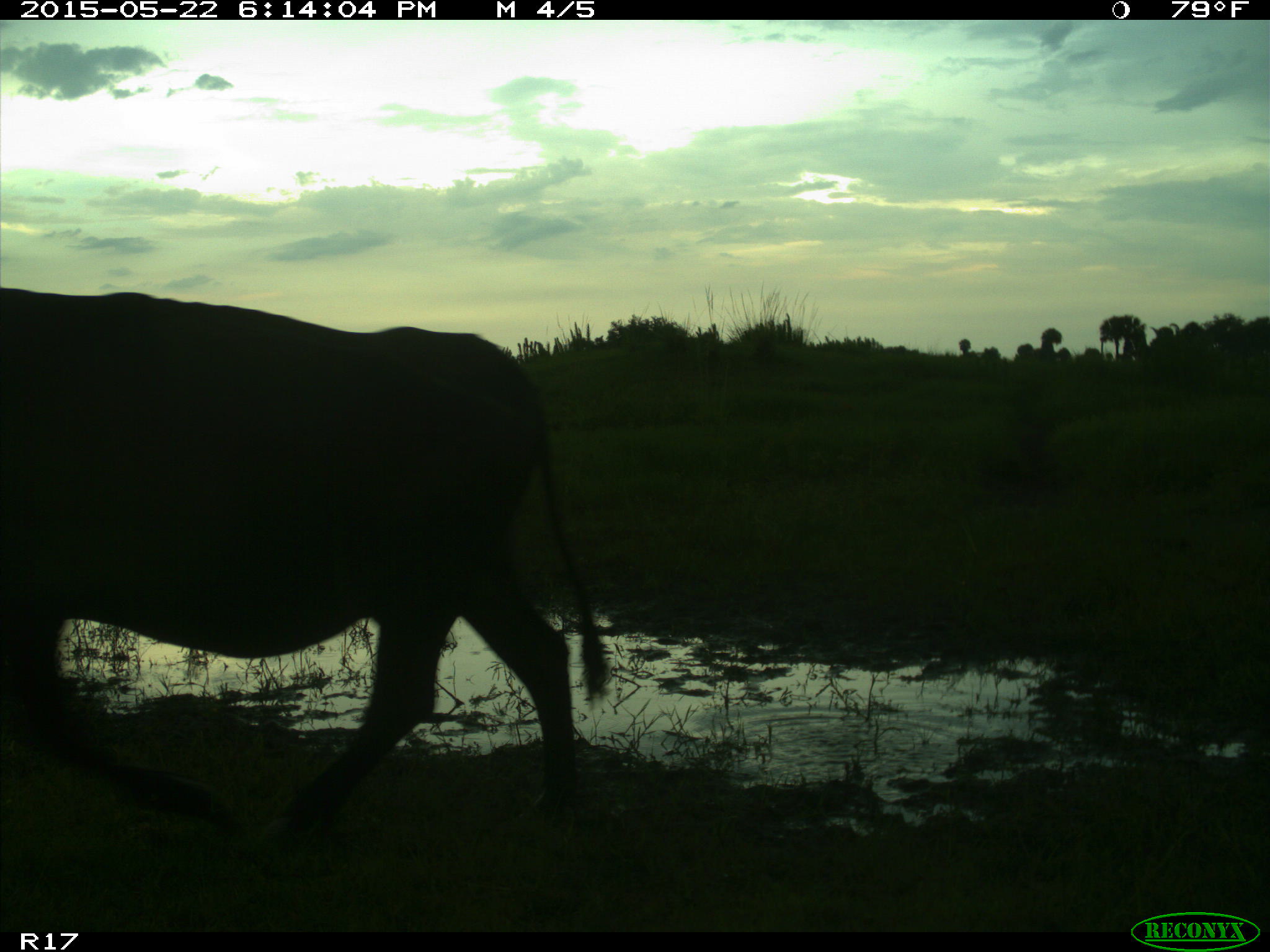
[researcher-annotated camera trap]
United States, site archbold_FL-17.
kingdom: Animalia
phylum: Chordata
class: Mammalia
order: Artiodactyla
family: Bovidae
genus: Bos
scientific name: Bos taurus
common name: domestic cow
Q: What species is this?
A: Bos taurus (domestic cow).